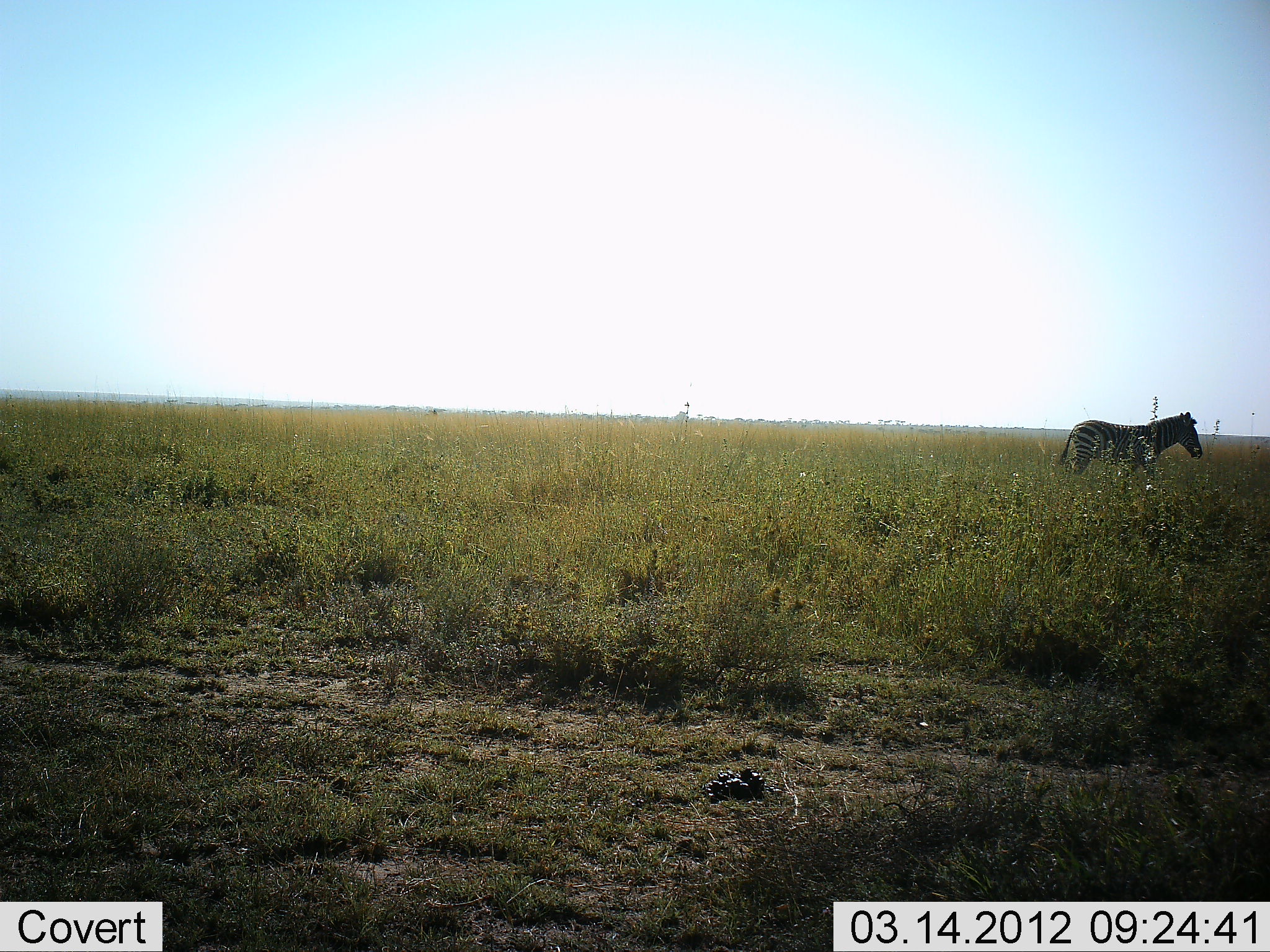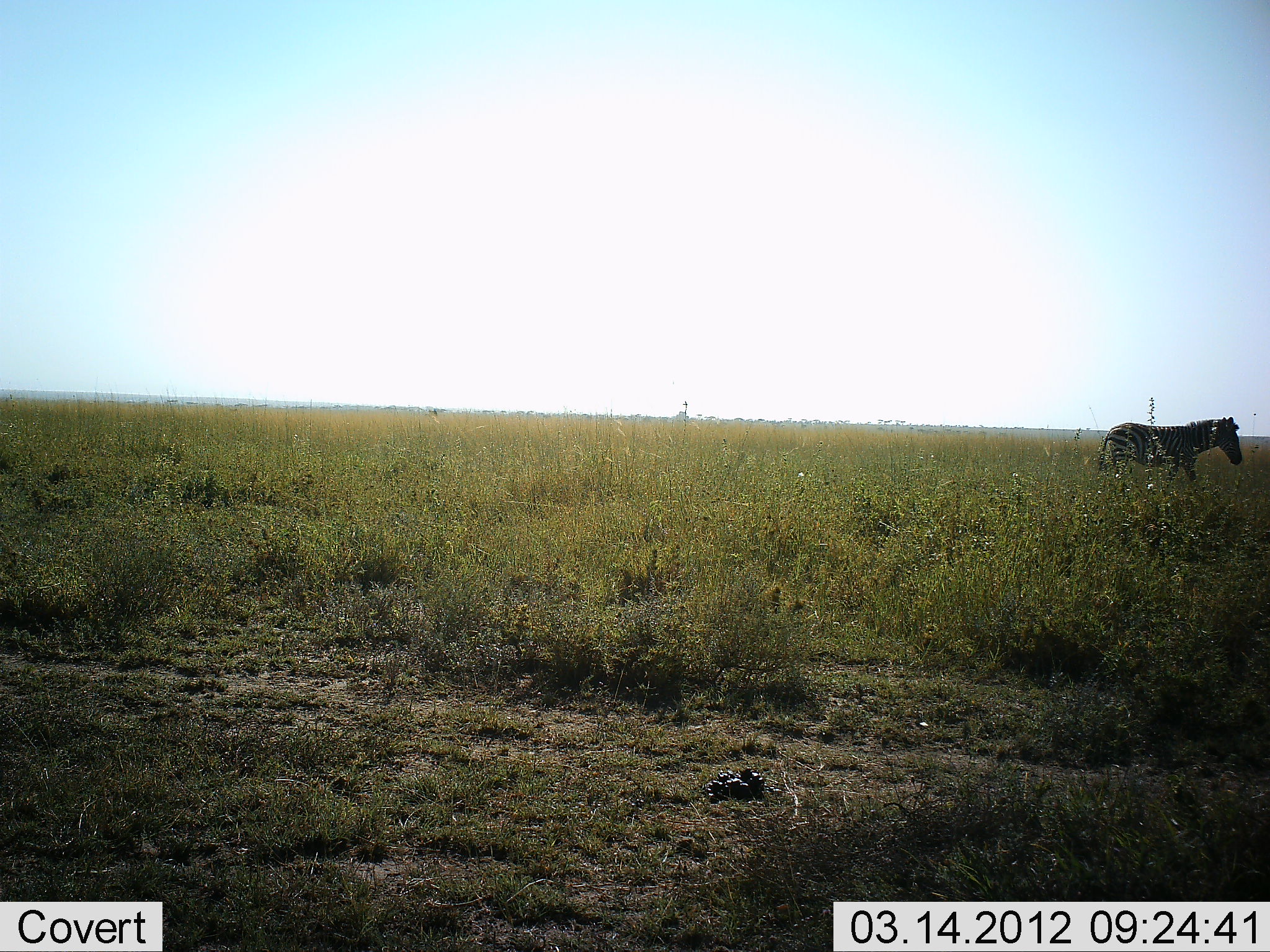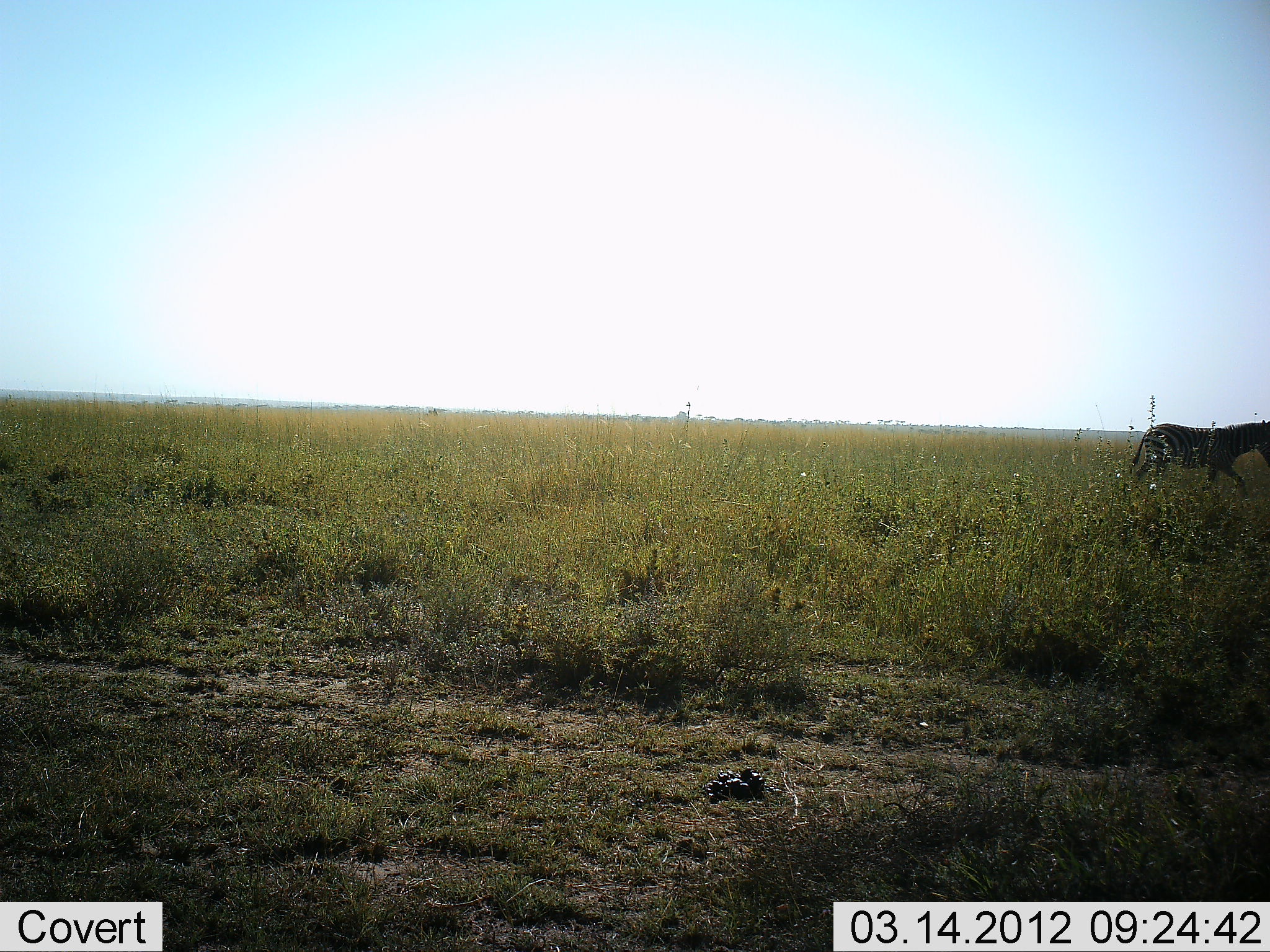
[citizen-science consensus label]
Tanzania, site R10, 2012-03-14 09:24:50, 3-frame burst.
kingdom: Animalia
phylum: Chordata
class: Mammalia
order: Perissodactyla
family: Equidae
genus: Equus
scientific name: Equus quagga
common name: plains zebra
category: zebra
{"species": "zebra (plains zebra) (Equus quagga)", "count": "1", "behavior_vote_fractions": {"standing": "3%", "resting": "0%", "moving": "100%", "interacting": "0%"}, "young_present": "0%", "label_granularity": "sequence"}